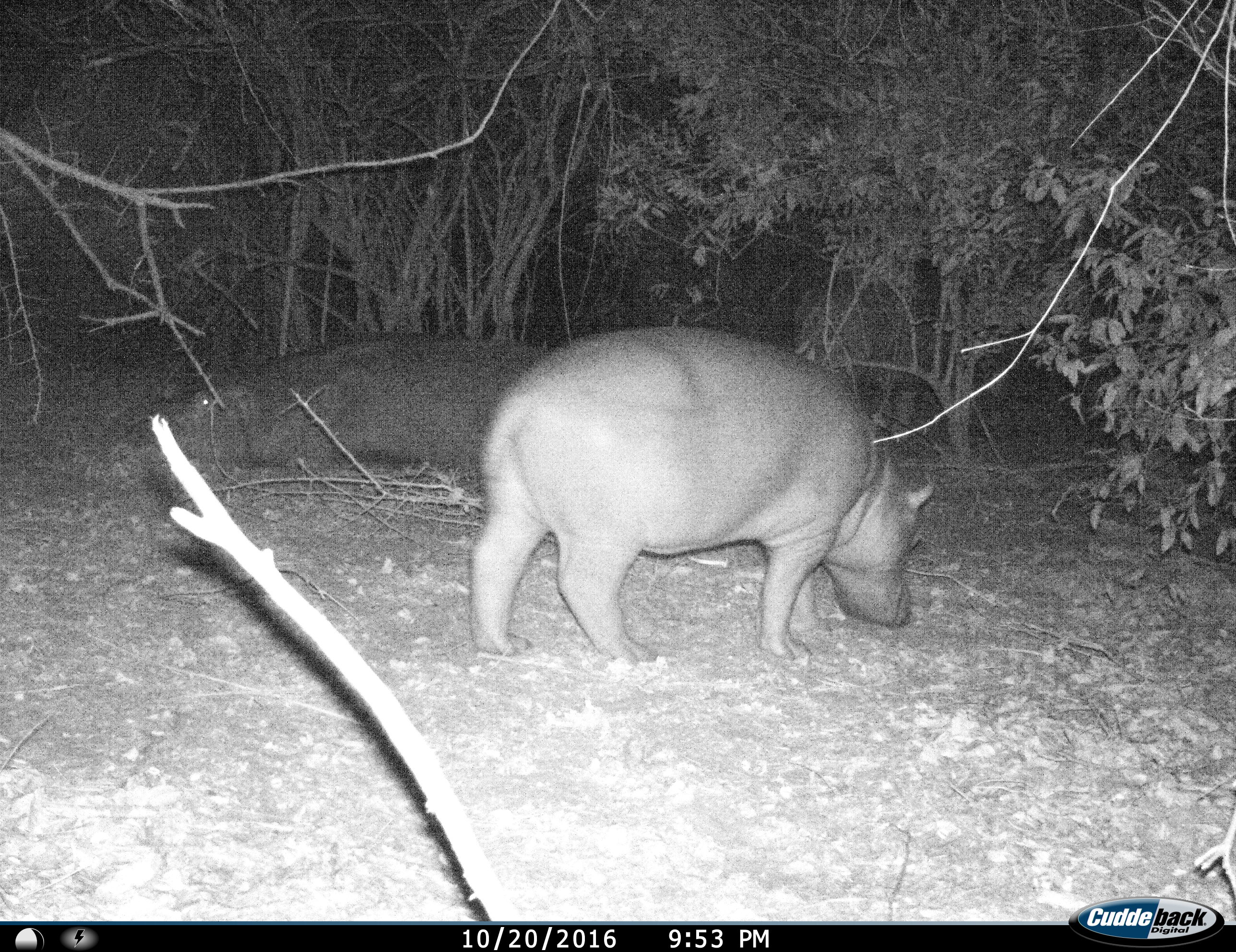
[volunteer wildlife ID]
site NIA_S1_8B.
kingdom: Animalia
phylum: Chordata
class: Mammalia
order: Artiodactyla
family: Hippopotamidae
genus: Hippopotamus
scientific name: Hippopotamus amphibius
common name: hippopotamus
Hippopotamus (Hippopotamus amphibius), count 2. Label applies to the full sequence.